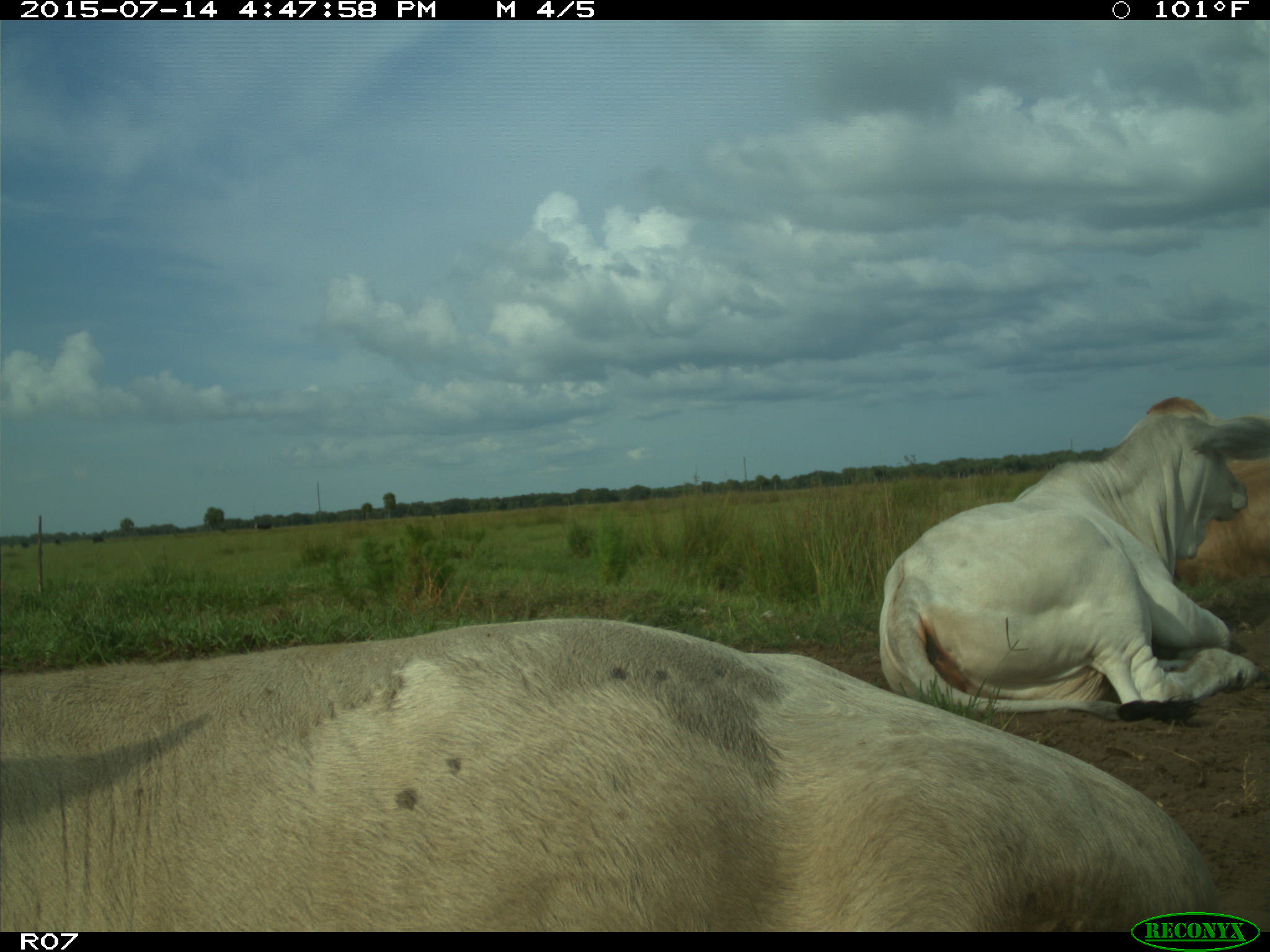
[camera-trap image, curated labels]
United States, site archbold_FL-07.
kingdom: Animalia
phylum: Chordata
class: Mammalia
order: Artiodactyla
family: Bovidae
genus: Bos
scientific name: Bos taurus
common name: domestic cow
Bos taurus (domestic cow).